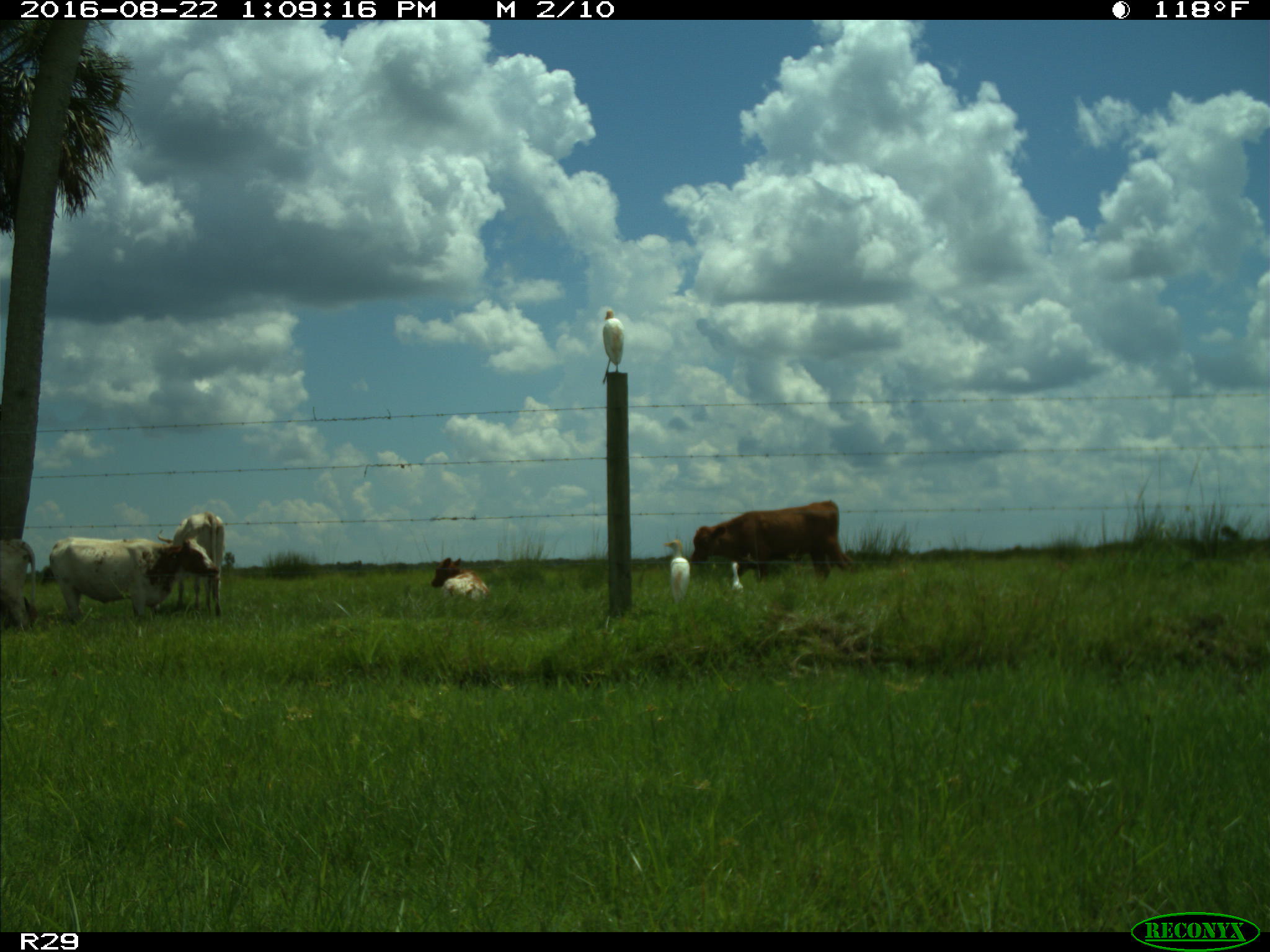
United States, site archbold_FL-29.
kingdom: Animalia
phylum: Chordata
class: Mammalia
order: Artiodactyla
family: Bovidae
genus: Bos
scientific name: Bos taurus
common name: domestic cow